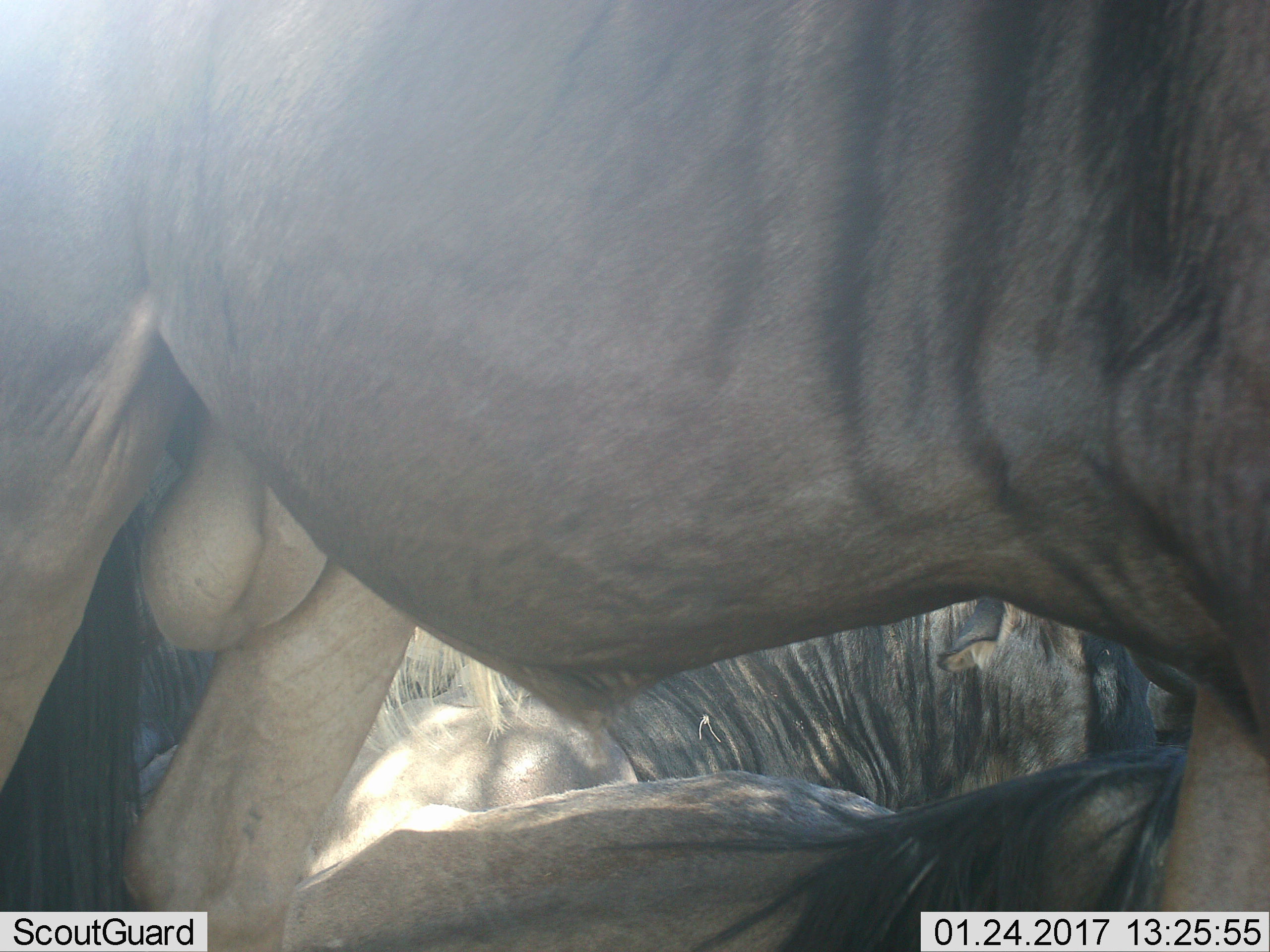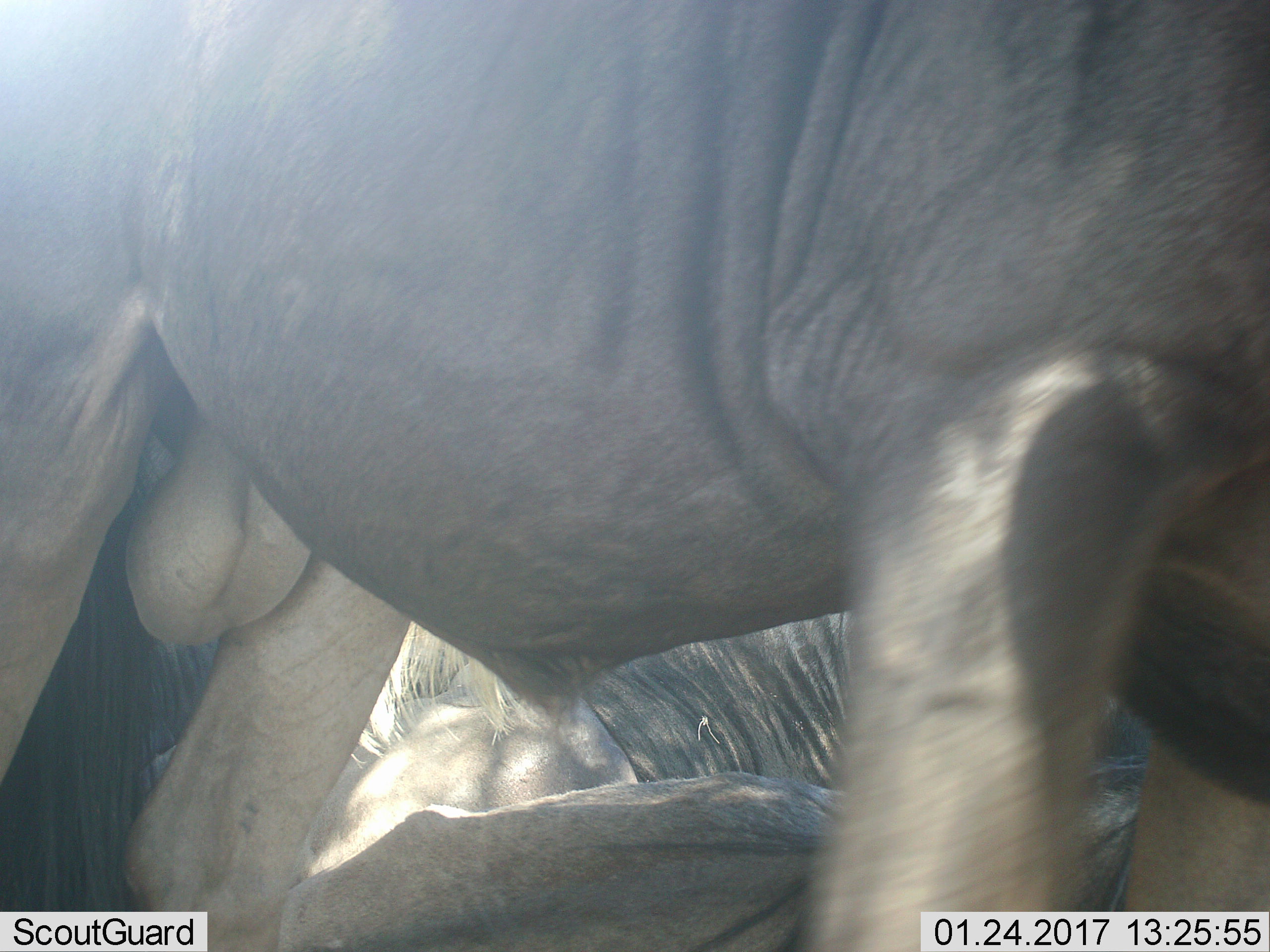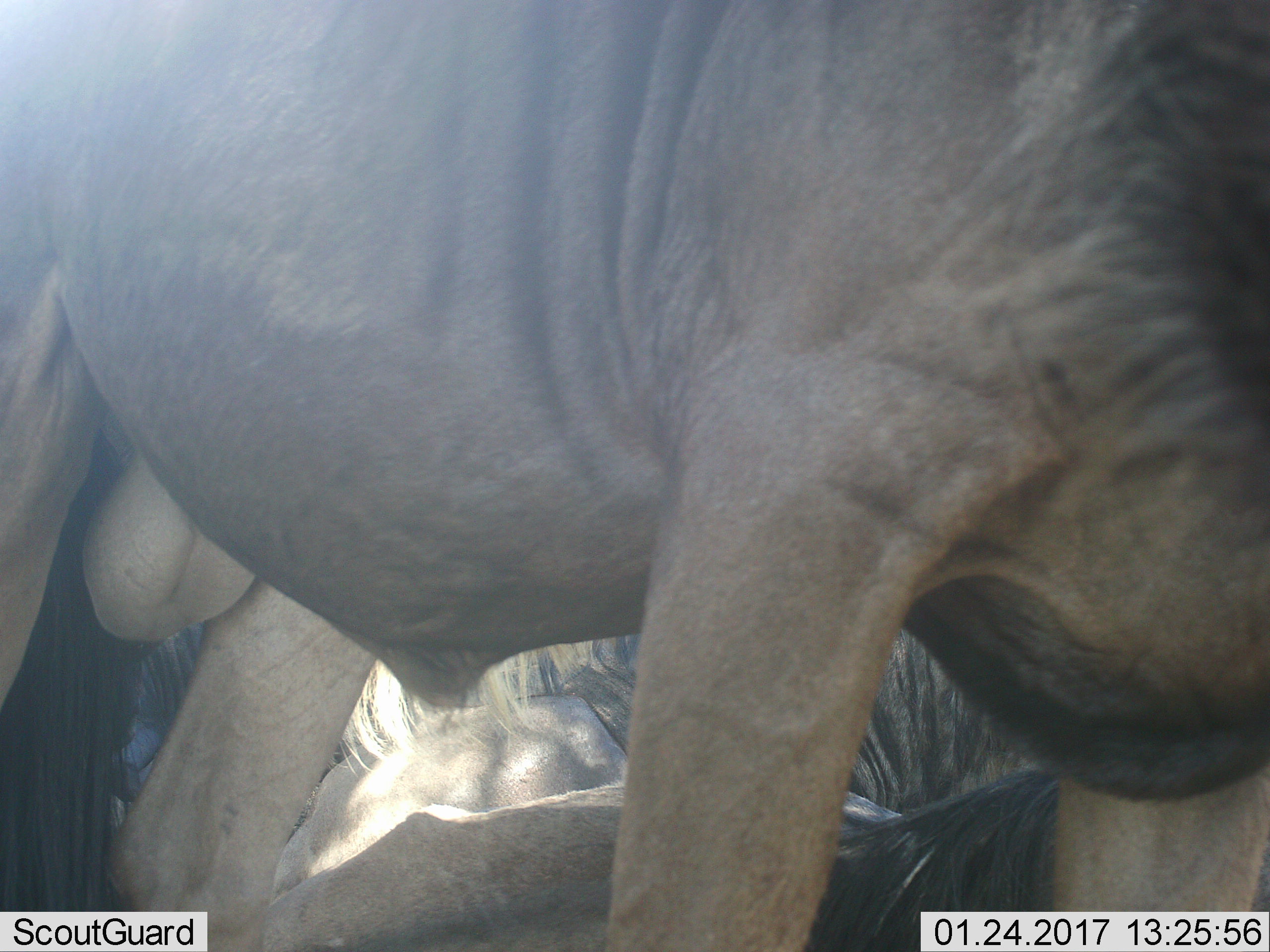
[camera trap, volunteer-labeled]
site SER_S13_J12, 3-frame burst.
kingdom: Animalia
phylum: Chordata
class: Mammalia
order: Artiodactyla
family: Bovidae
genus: Connochaetes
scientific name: Connochaetes taurinus taurinus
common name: blue wildebeest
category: wildebeestblue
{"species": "wildebeestblue (blue wildebeest) (Connochaetes taurinus taurinus)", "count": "3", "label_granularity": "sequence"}